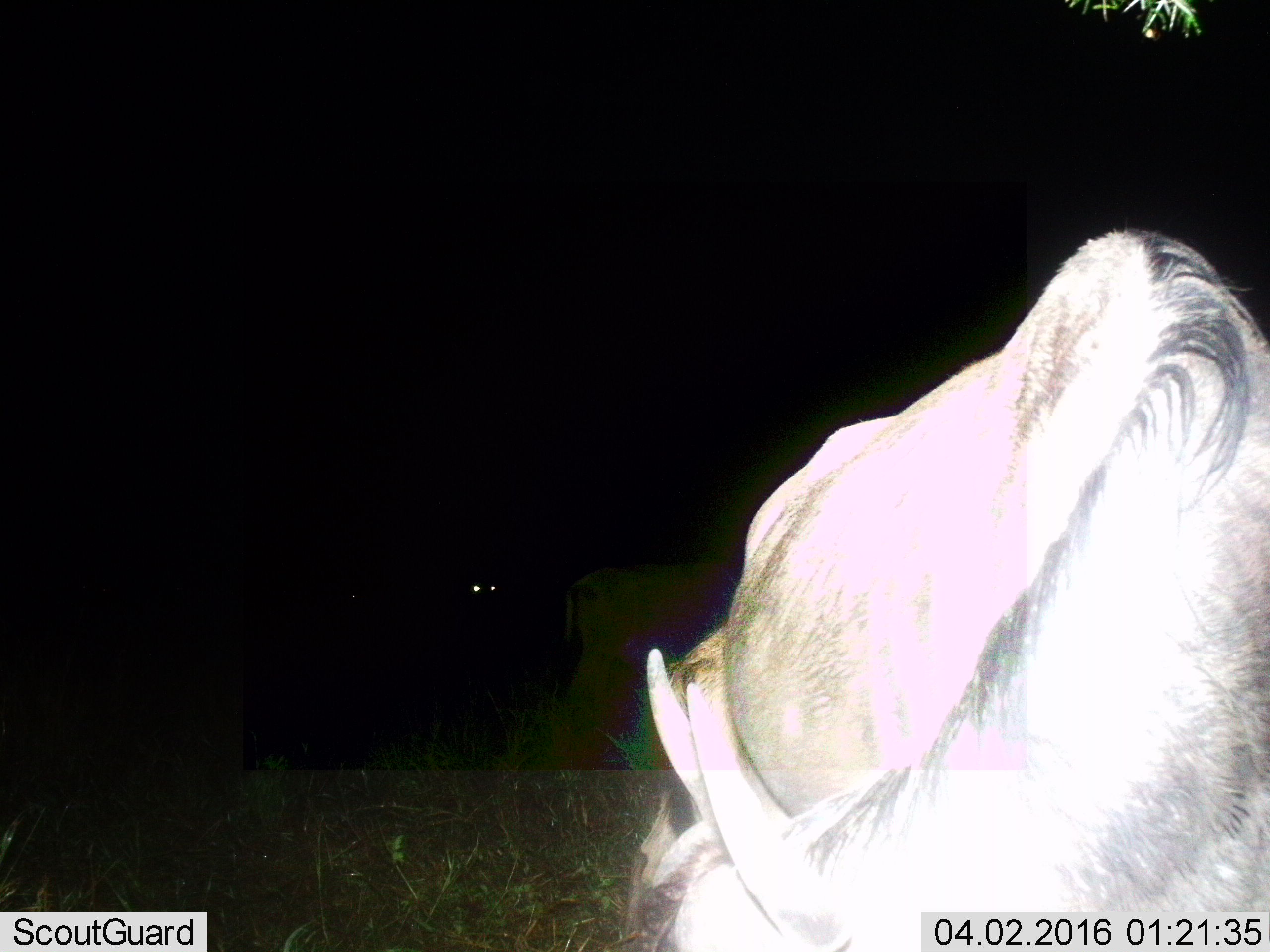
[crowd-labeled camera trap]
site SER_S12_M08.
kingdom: Animalia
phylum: Chordata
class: Mammalia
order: Artiodactyla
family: Bovidae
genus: Connochaetes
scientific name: Connochaetes taurinus taurinus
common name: blue wildebeest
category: wildebeestblue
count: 3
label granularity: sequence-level